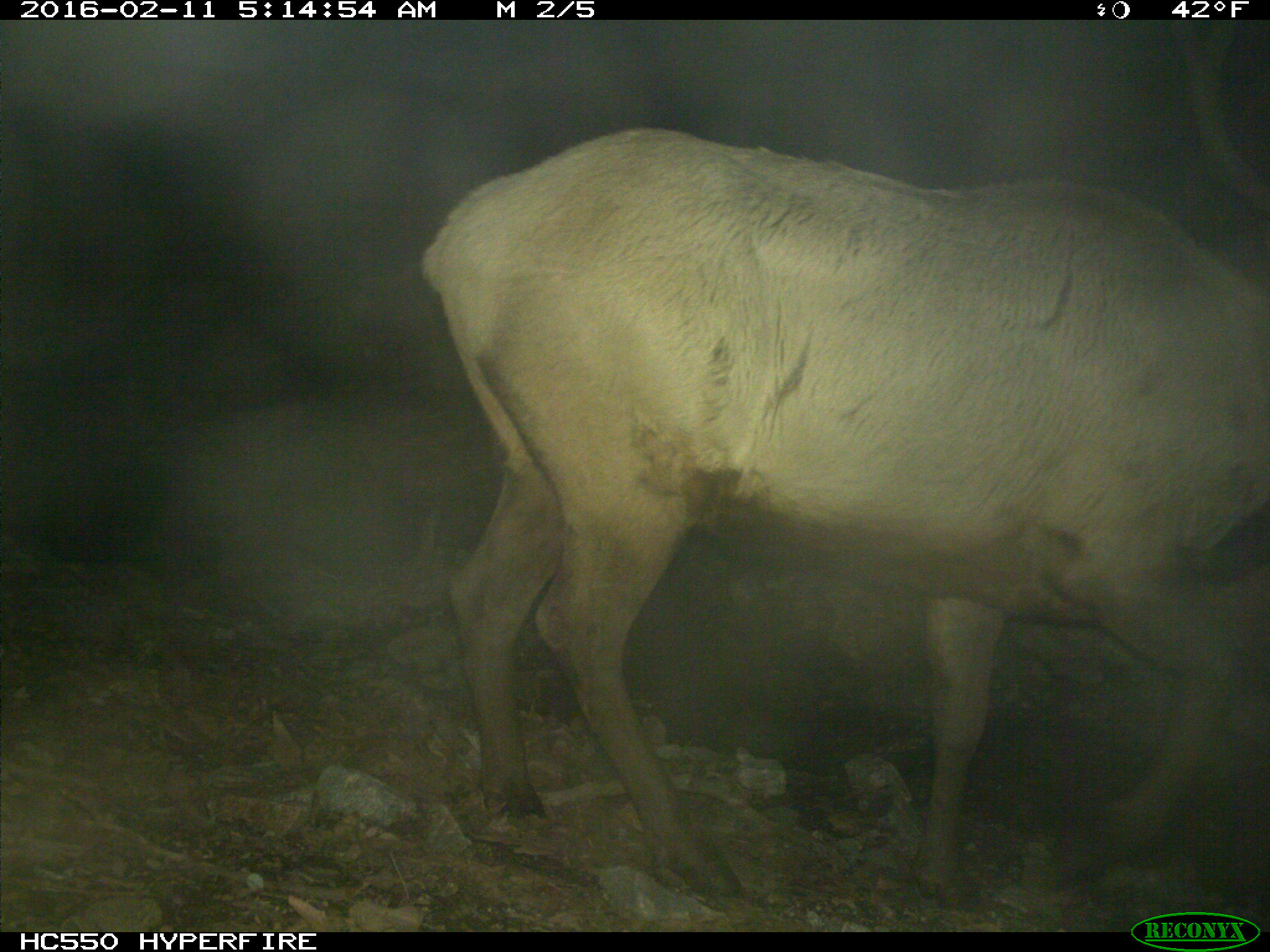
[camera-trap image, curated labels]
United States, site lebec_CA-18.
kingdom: Animalia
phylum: Chordata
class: Mammalia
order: Artiodactyla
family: Cervidae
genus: Cervus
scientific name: Cervus canadensis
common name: elk